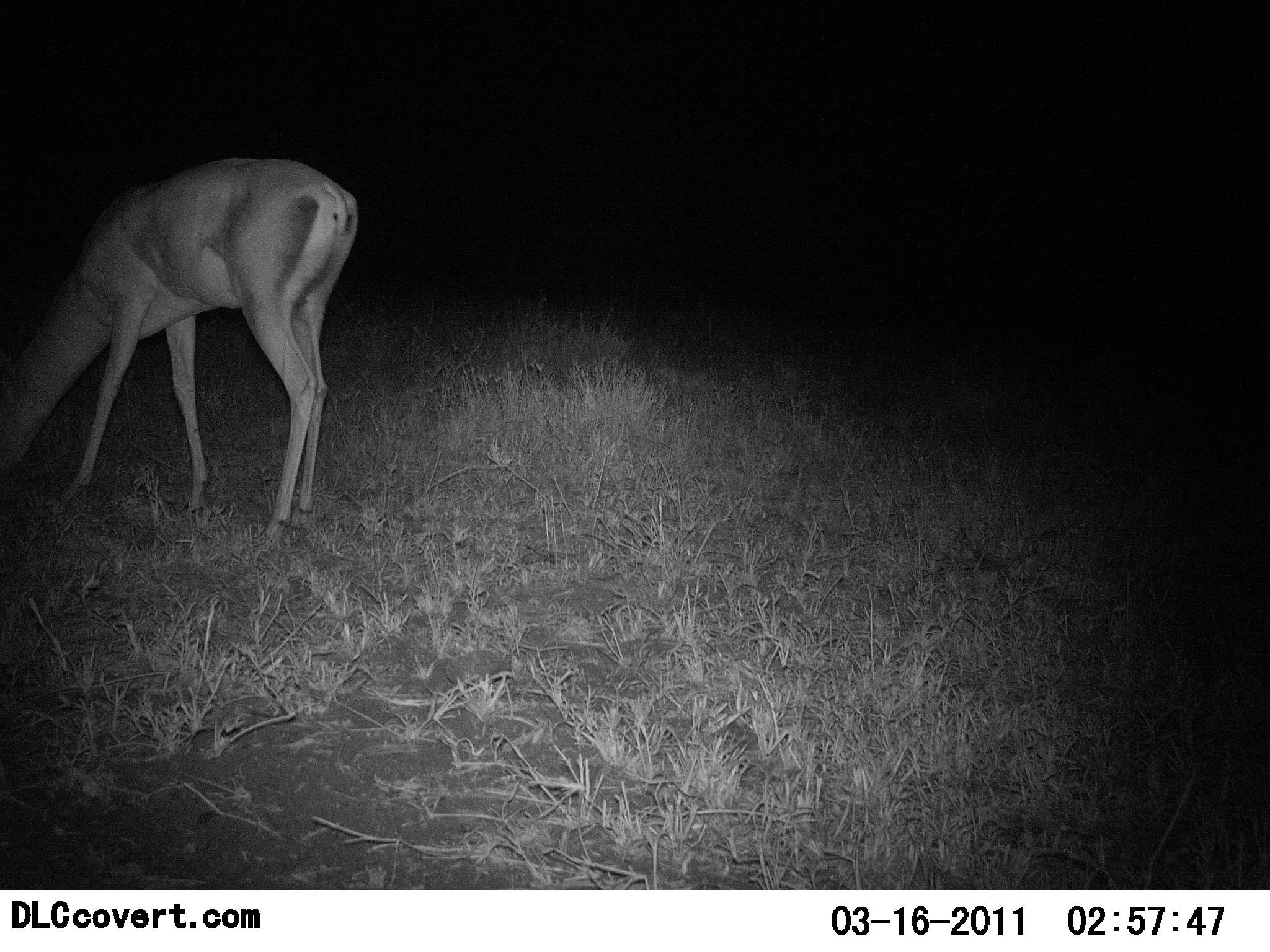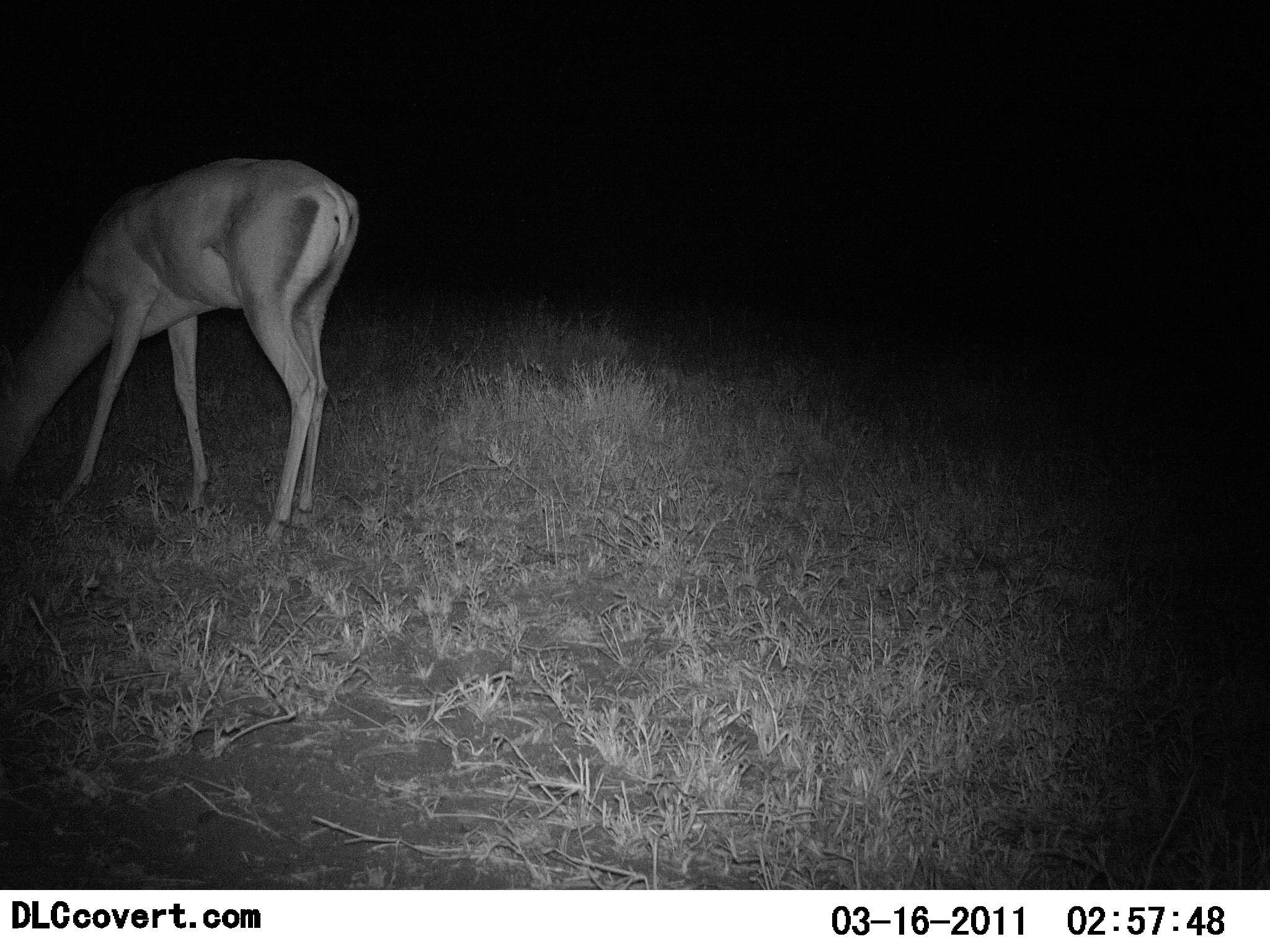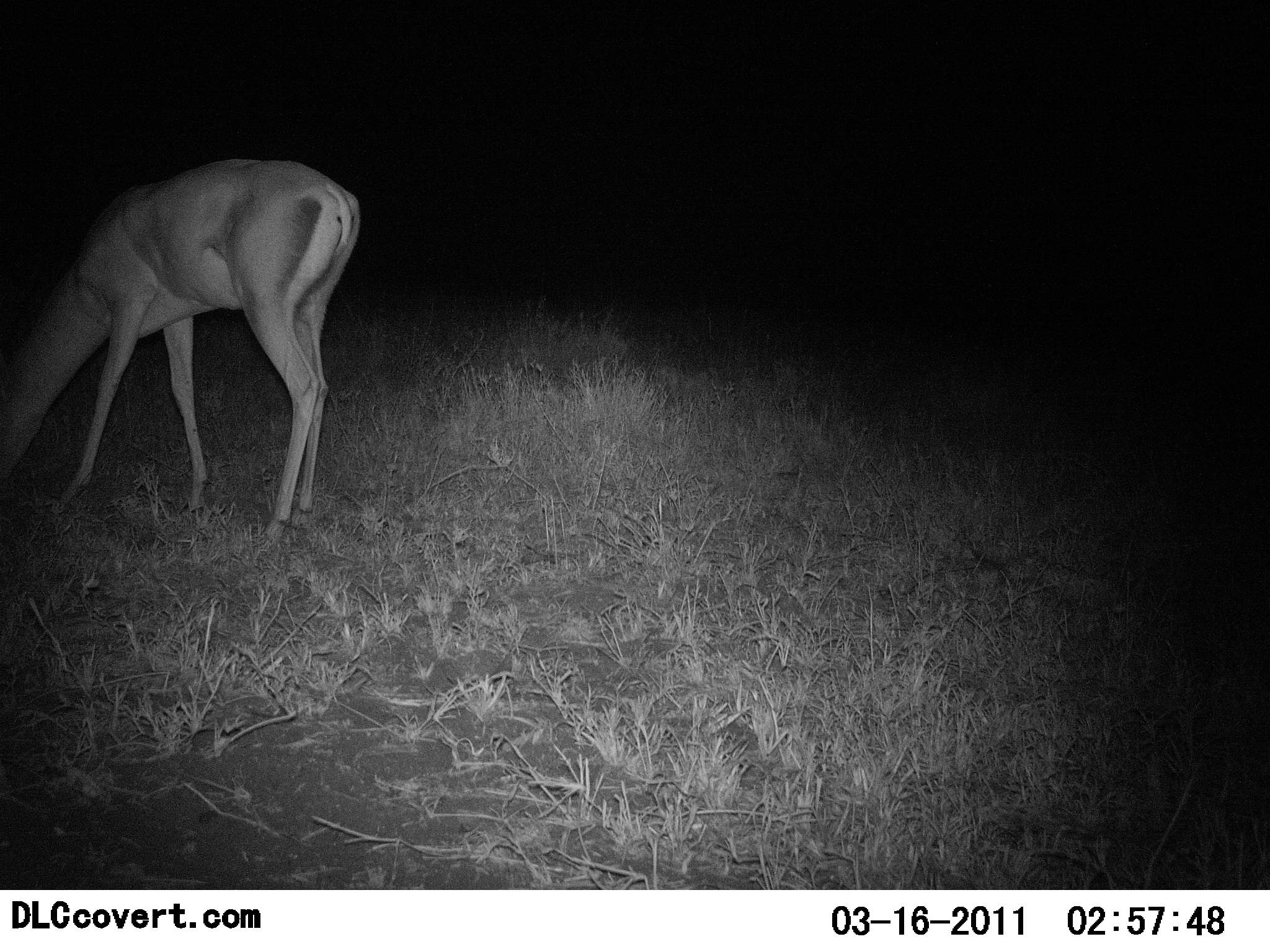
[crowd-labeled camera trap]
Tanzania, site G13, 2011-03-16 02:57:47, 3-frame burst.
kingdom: Animalia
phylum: Chordata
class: Mammalia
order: Artiodactyla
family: Bovidae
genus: Nanger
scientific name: Nanger granti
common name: grant's gazelle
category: gazellegrants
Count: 1.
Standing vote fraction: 25%.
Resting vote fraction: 0%.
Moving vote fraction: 0%.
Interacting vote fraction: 0%.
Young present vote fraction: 0%.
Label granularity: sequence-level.